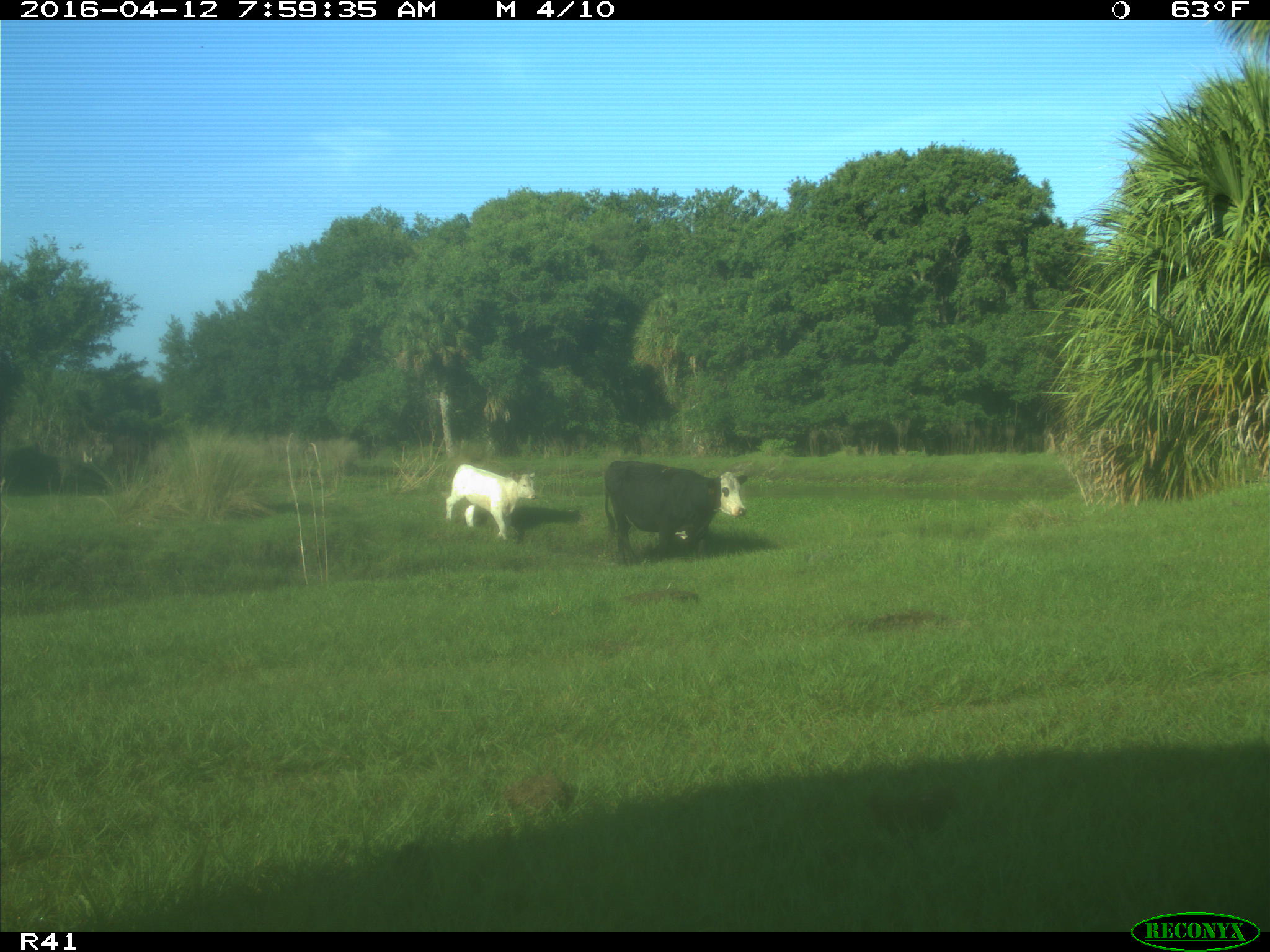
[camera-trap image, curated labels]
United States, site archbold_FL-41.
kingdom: Animalia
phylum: Chordata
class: Mammalia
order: Artiodactyla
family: Bovidae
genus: Bos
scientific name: Bos taurus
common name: domestic cow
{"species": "Bos taurus (domestic cow)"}